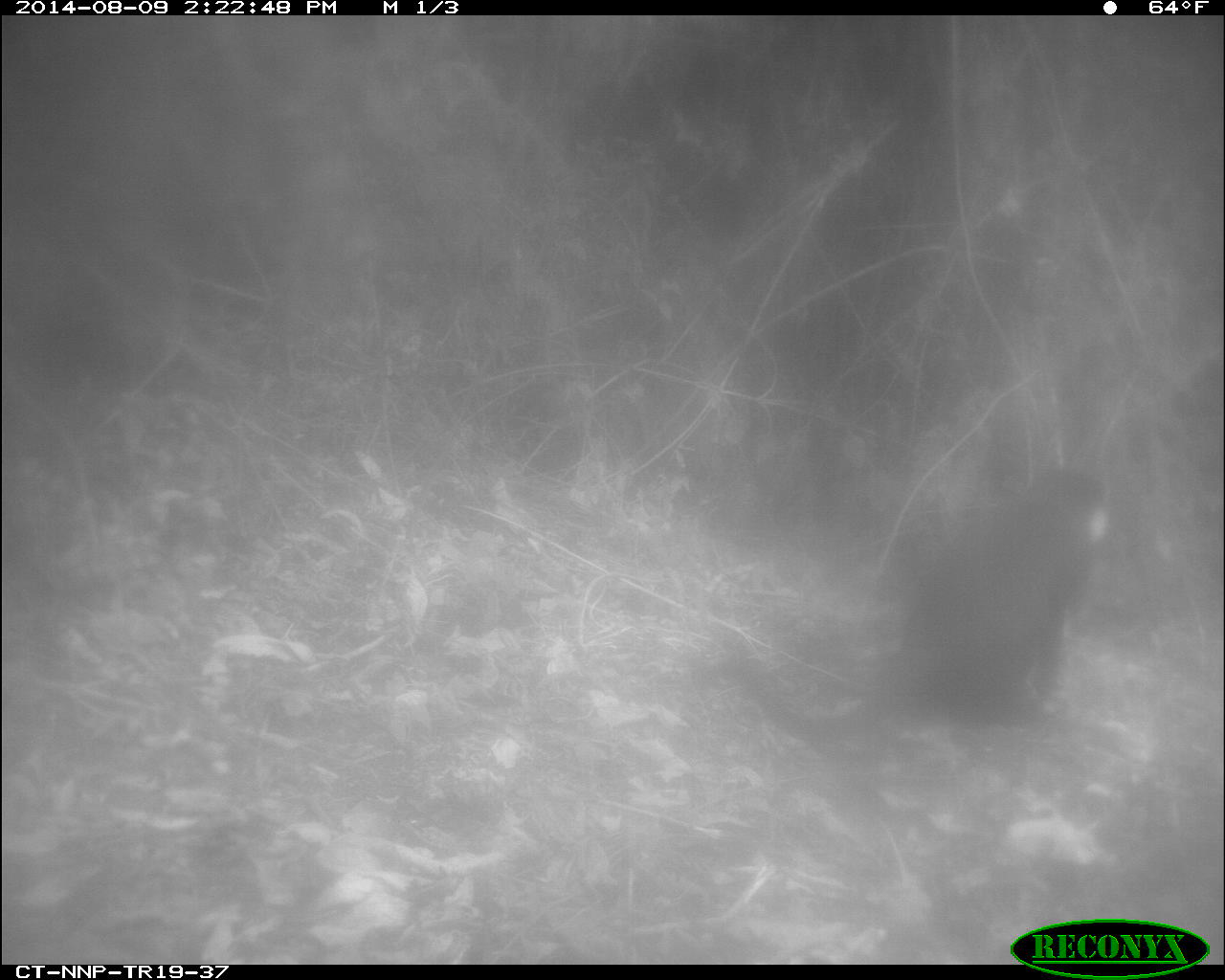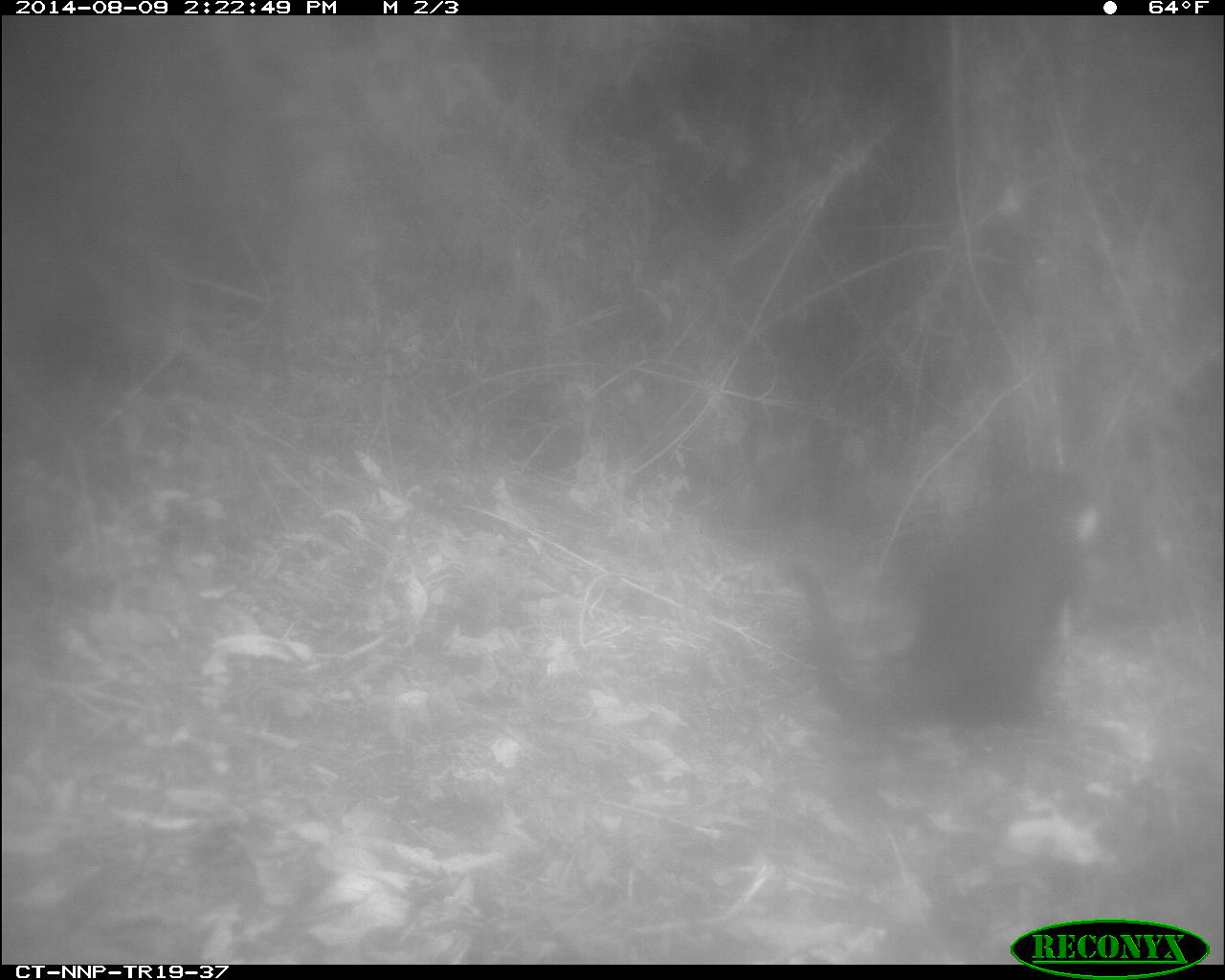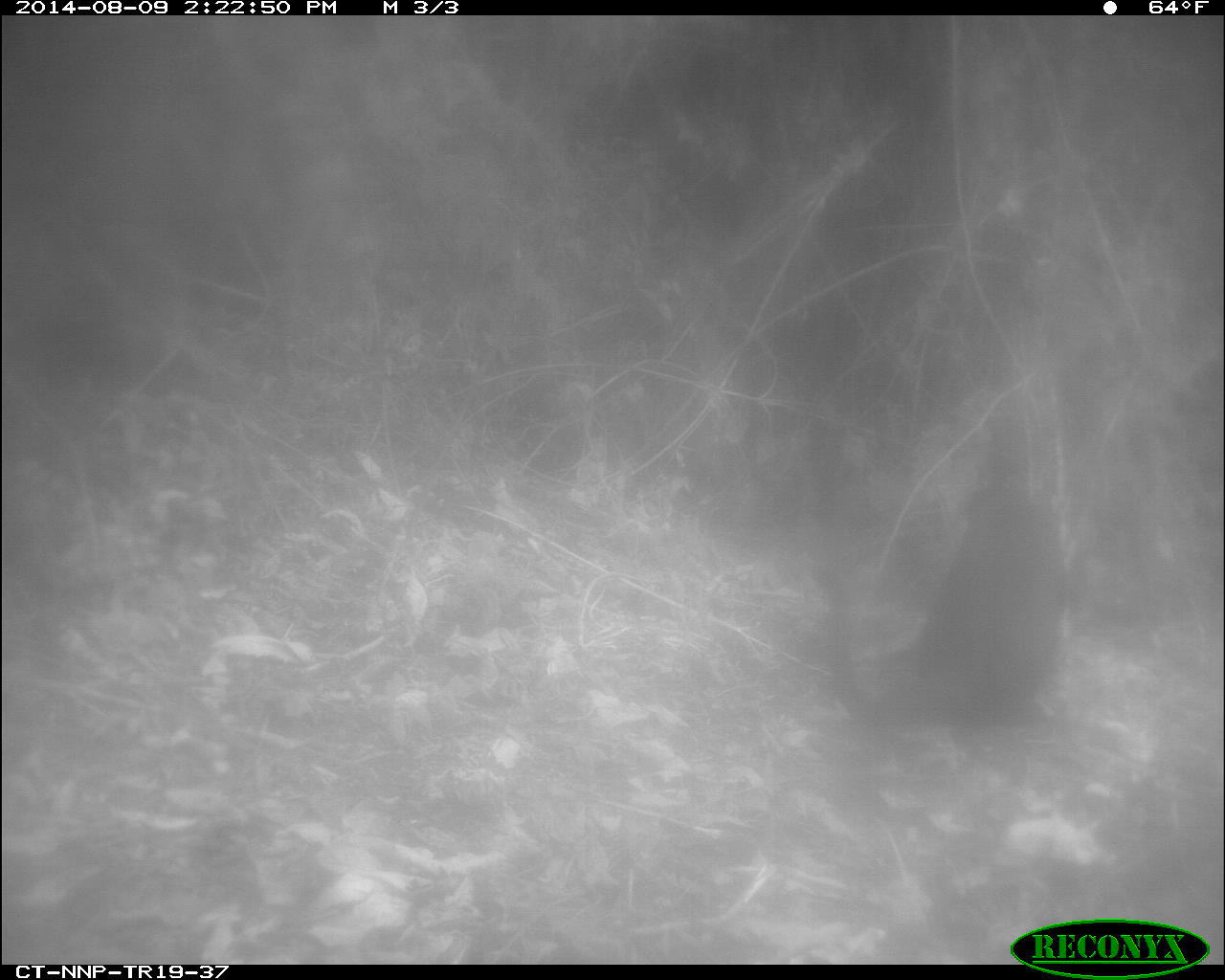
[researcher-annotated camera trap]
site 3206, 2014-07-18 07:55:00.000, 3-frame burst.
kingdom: Animalia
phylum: Chordata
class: Mammalia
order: Primates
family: Cercopithecidae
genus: Allochrocebus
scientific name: Allochrocebus lhoesti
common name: l'hoest's monkey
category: cercopithecus lhoesti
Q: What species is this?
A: Cercopithecus lhoesti (l'hoest's monkey) (Allochrocebus lhoesti).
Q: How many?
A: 1.